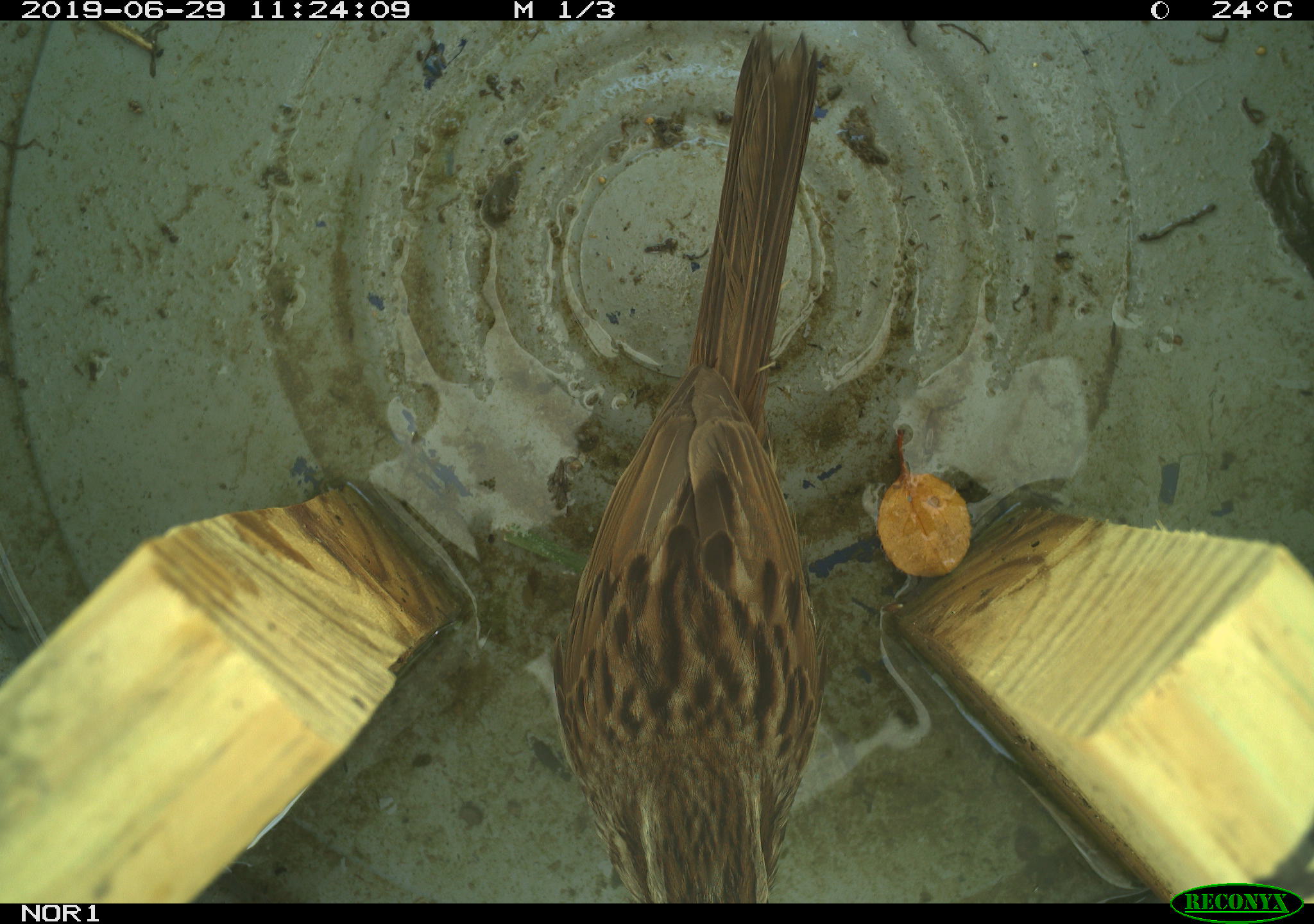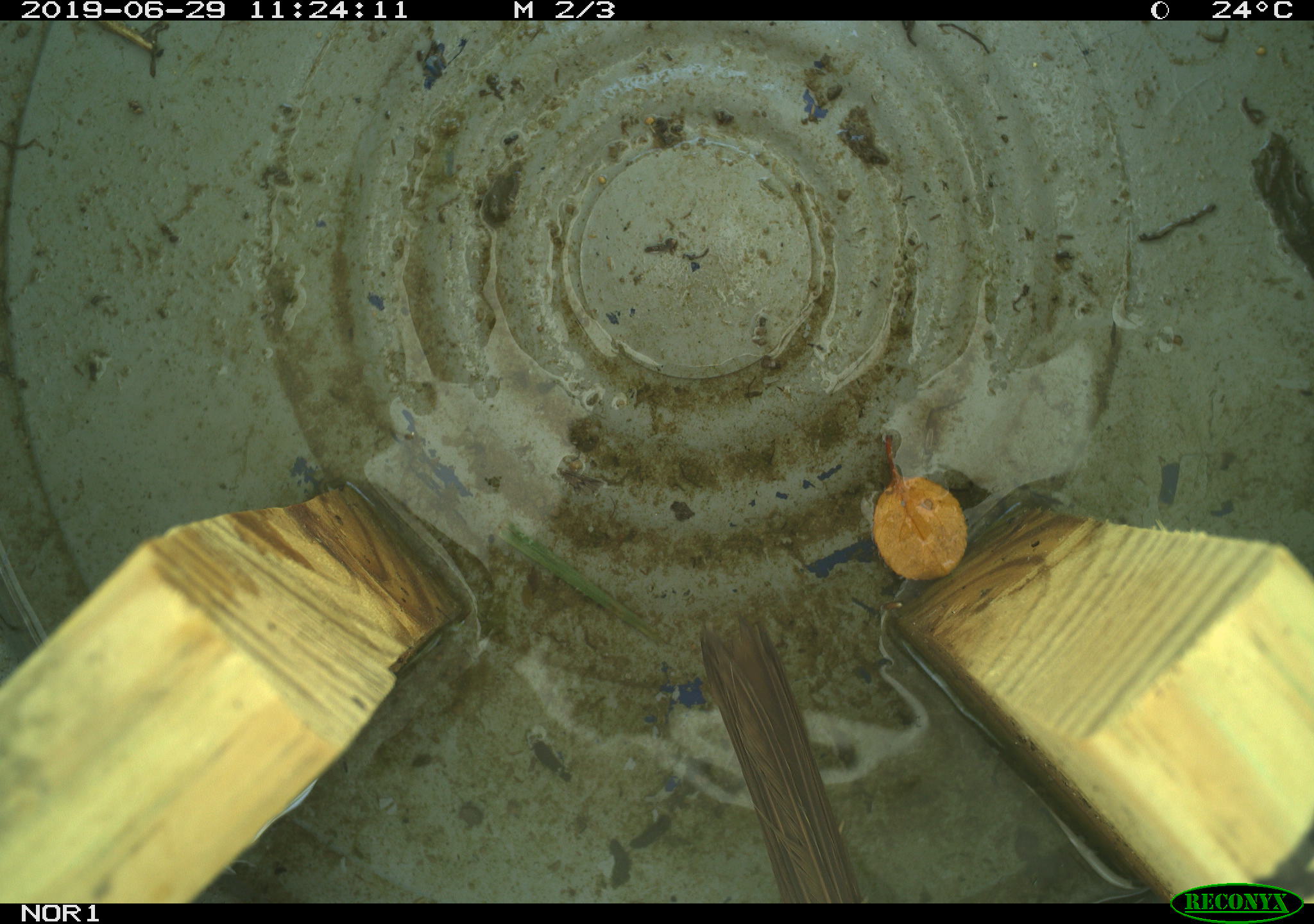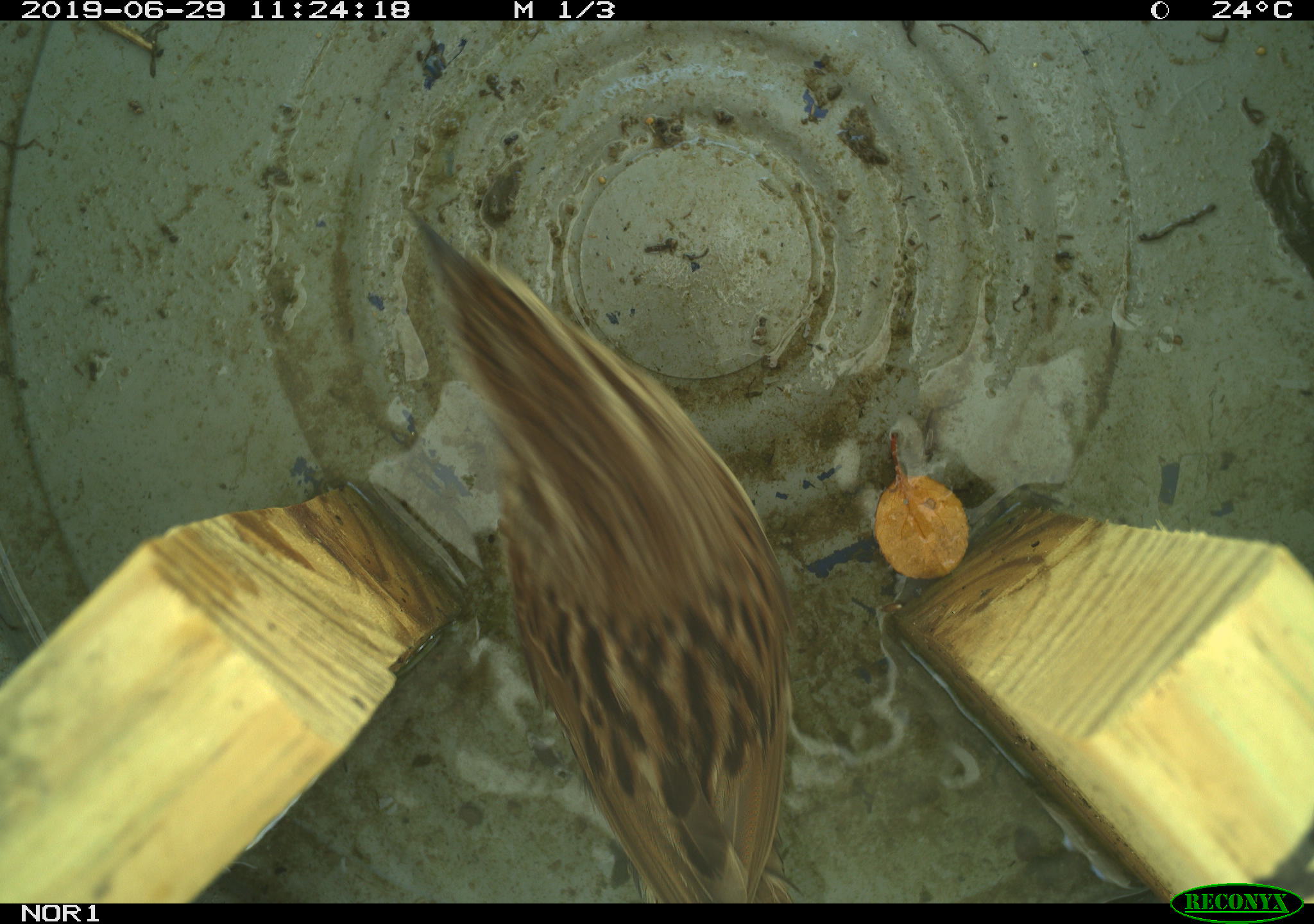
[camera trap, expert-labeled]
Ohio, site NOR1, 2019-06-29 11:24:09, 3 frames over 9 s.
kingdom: Animalia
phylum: Chordata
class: Aves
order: Passeriformes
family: Passerellidae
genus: Melospiza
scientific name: Melospiza melodia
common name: song sparrow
Song sparrow (Melospiza melodia).